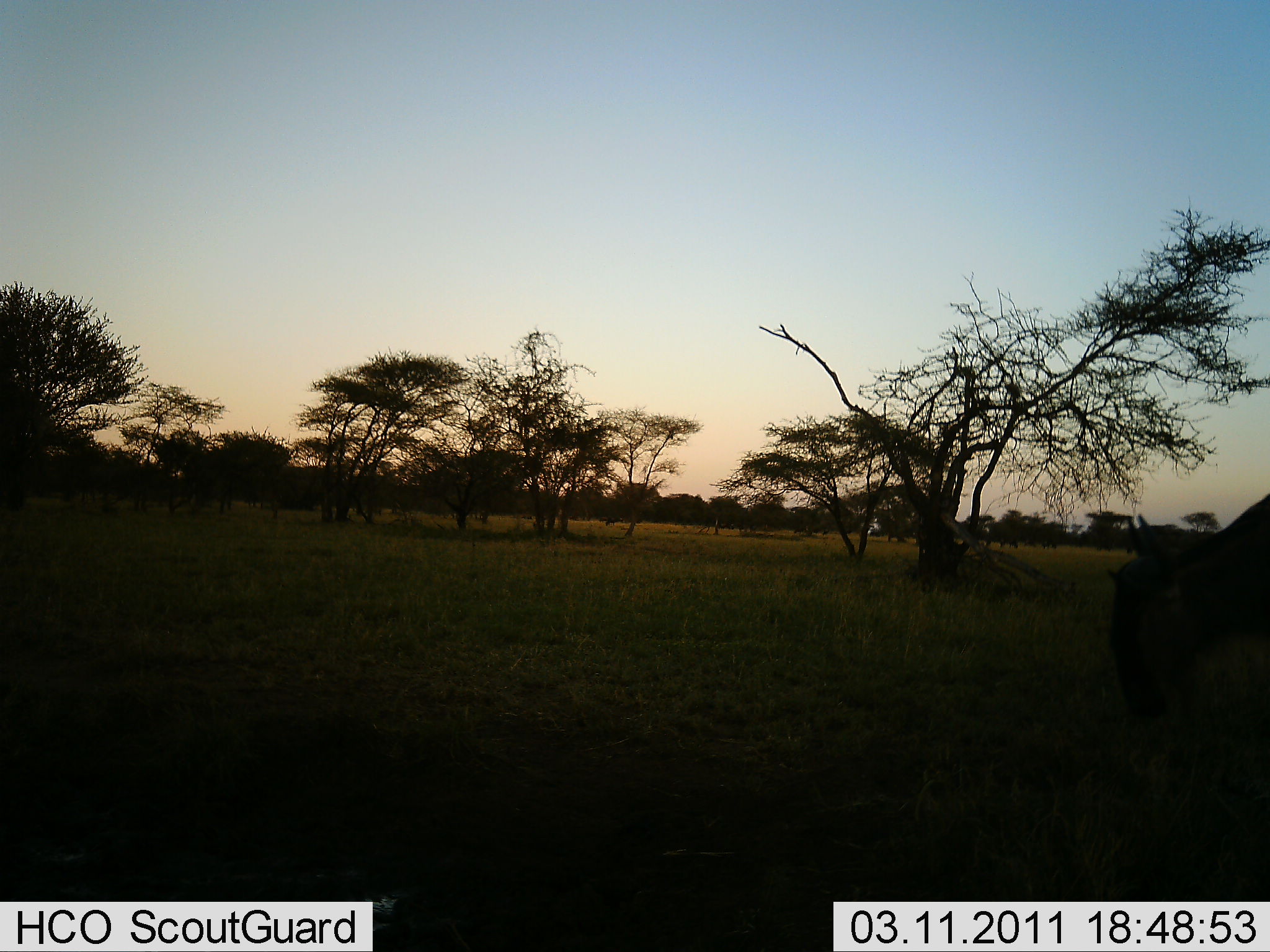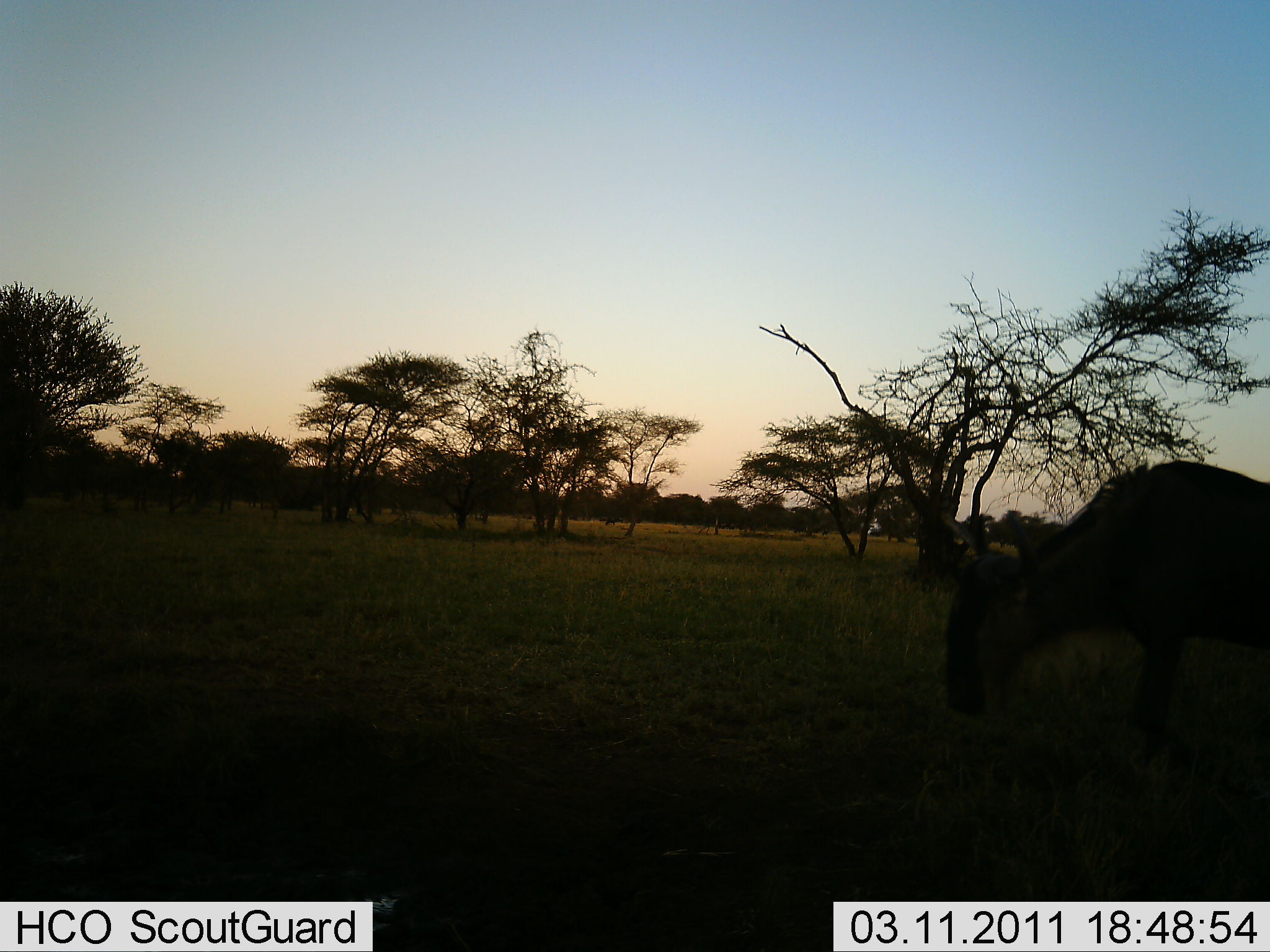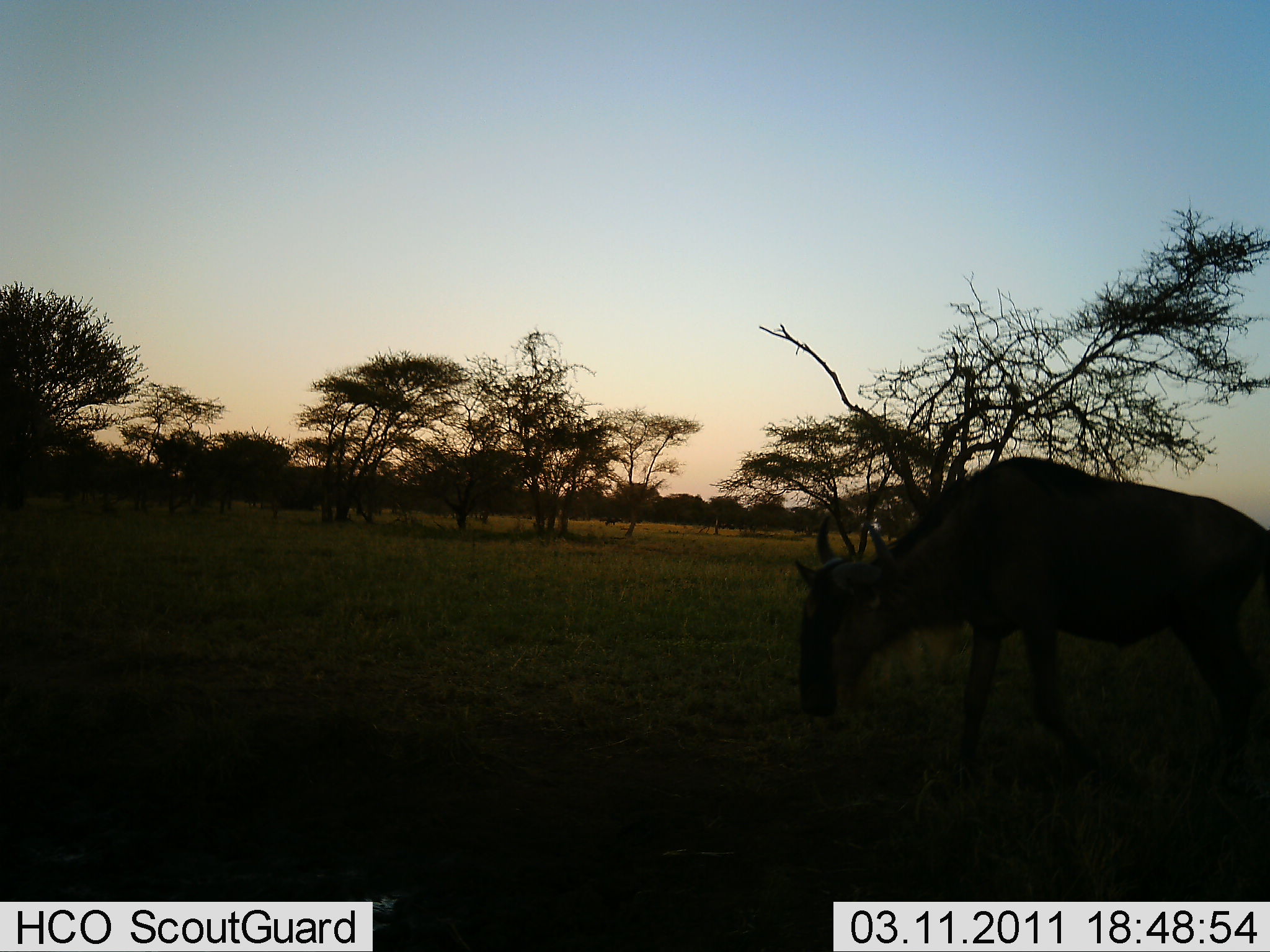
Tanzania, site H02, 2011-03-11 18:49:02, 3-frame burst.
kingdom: Animalia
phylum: Chordata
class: Mammalia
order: Artiodactyla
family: Bovidae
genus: Connochaetes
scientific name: Connochaetes taurinus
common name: blue wildebeest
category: wildebeest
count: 1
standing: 27%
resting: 9%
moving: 91%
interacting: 0%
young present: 0%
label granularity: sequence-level